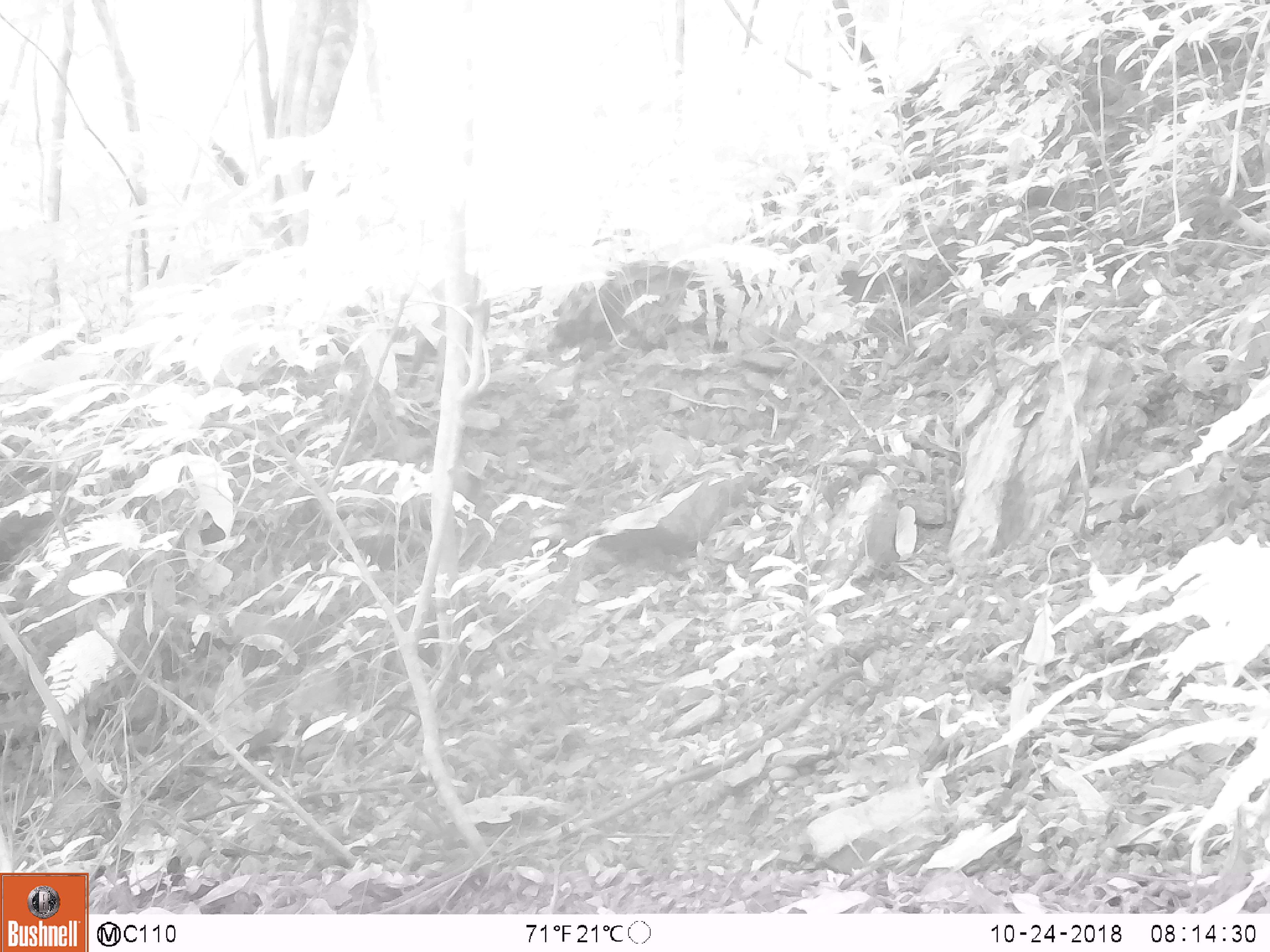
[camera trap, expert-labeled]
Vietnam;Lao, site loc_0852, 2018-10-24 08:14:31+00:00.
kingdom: Animalia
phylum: Chordata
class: Mammalia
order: Artiodactyla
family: Suidae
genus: Sus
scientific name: Sus scrofa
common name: eurasian wild pig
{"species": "eurasian wild pig (Sus scrofa)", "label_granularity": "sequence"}